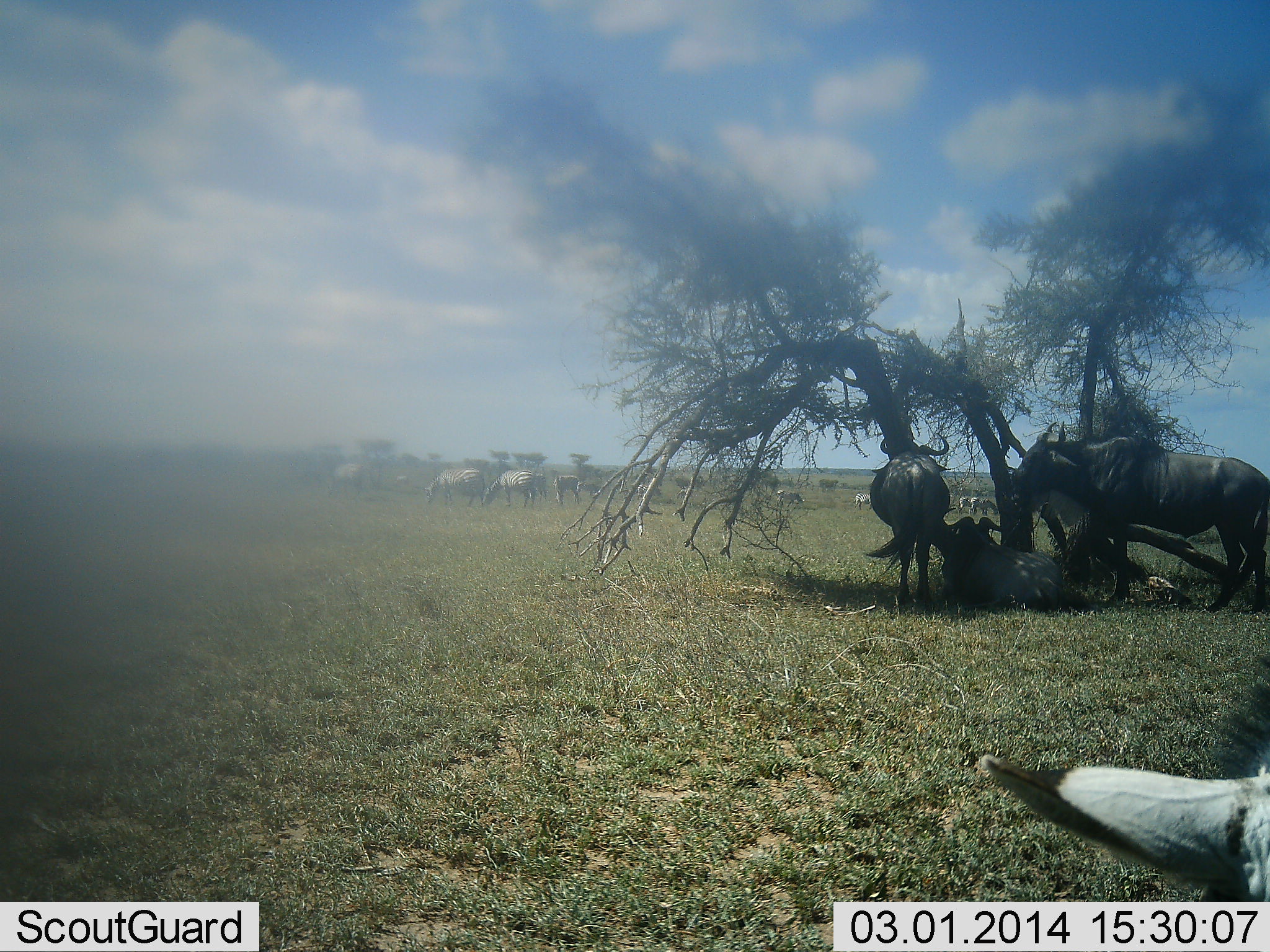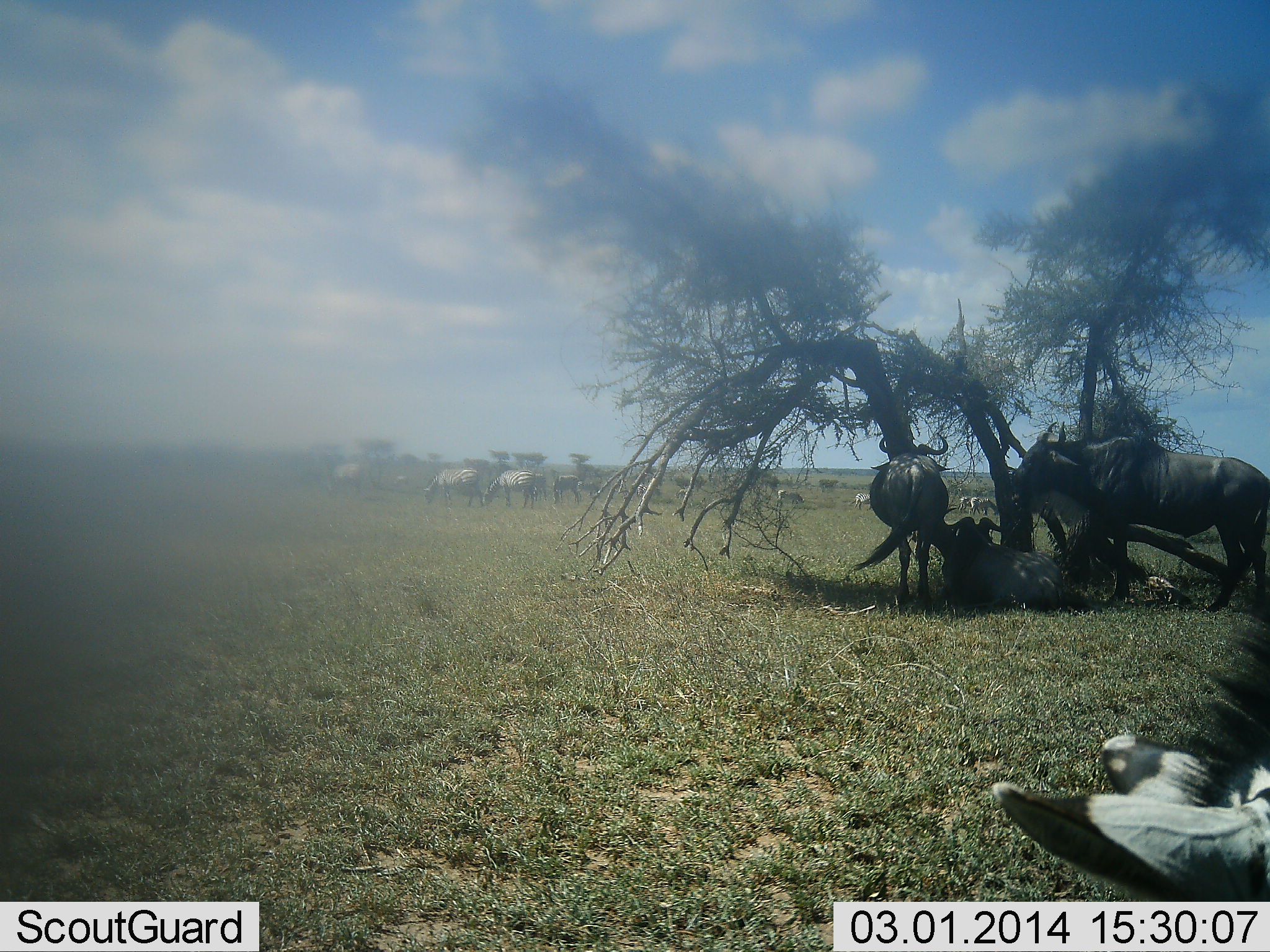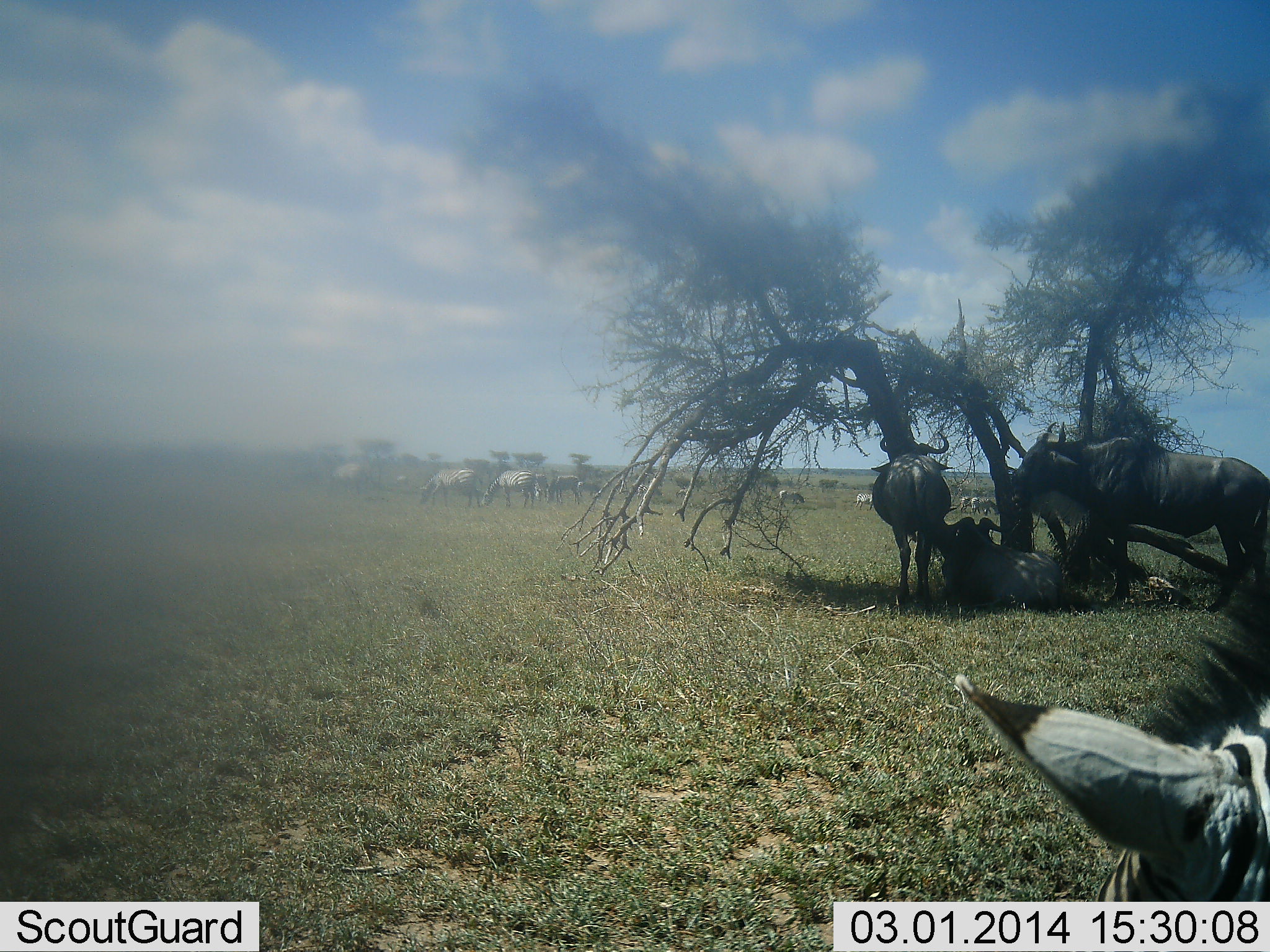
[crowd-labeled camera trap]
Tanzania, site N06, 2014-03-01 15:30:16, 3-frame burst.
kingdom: Animalia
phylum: Chordata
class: Mammalia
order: Artiodactyla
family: Bovidae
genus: Connochaetes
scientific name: Connochaetes taurinus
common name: blue wildebeest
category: wildebeest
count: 6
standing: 64%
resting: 79%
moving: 14%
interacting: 0%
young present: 0%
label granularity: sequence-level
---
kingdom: Animalia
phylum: Chordata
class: Mammalia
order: Perissodactyla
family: Equidae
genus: Equus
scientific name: Equus quagga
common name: plains zebra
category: zebra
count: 4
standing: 30%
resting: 10%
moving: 10%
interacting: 0%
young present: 0%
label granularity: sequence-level